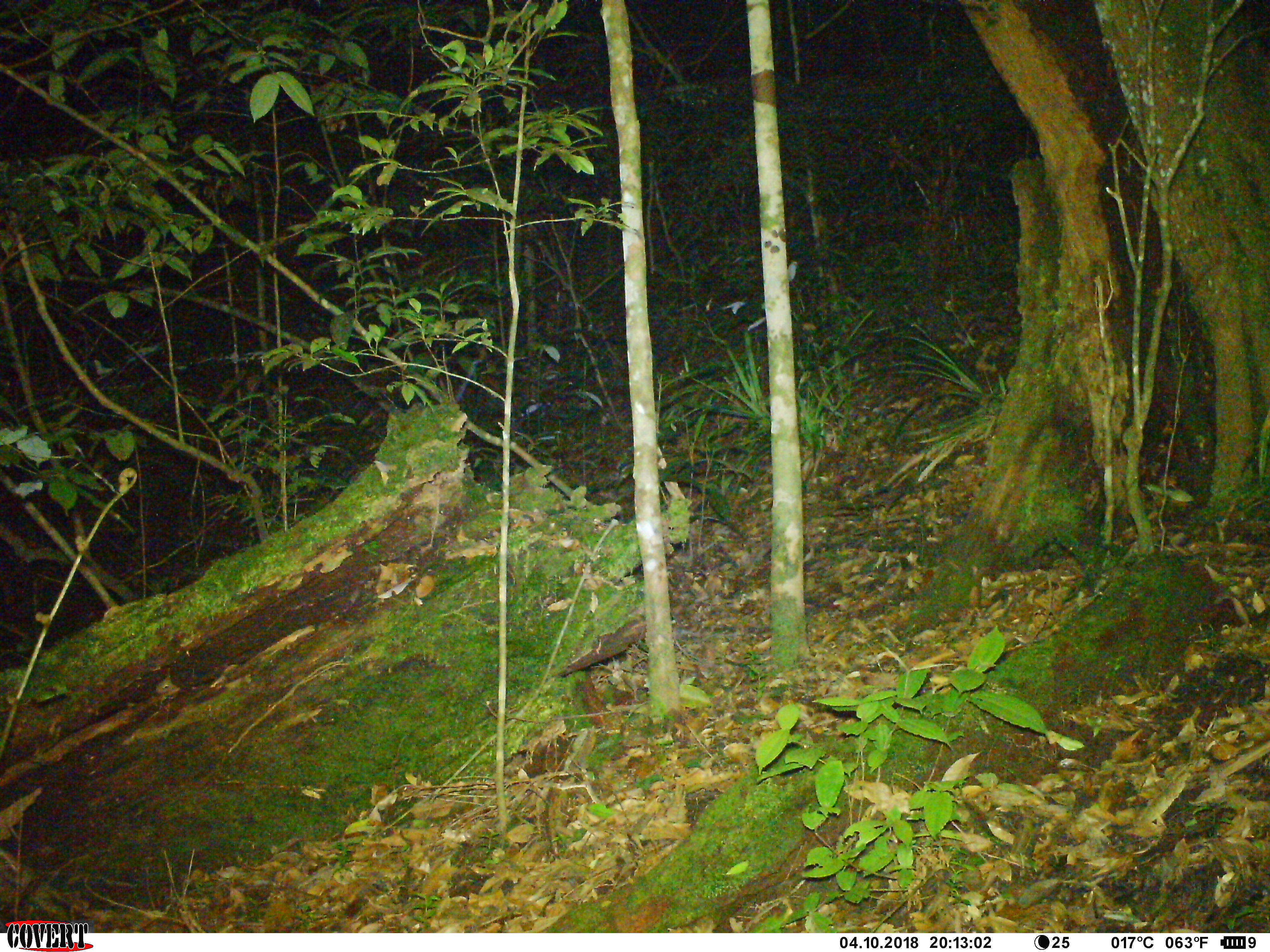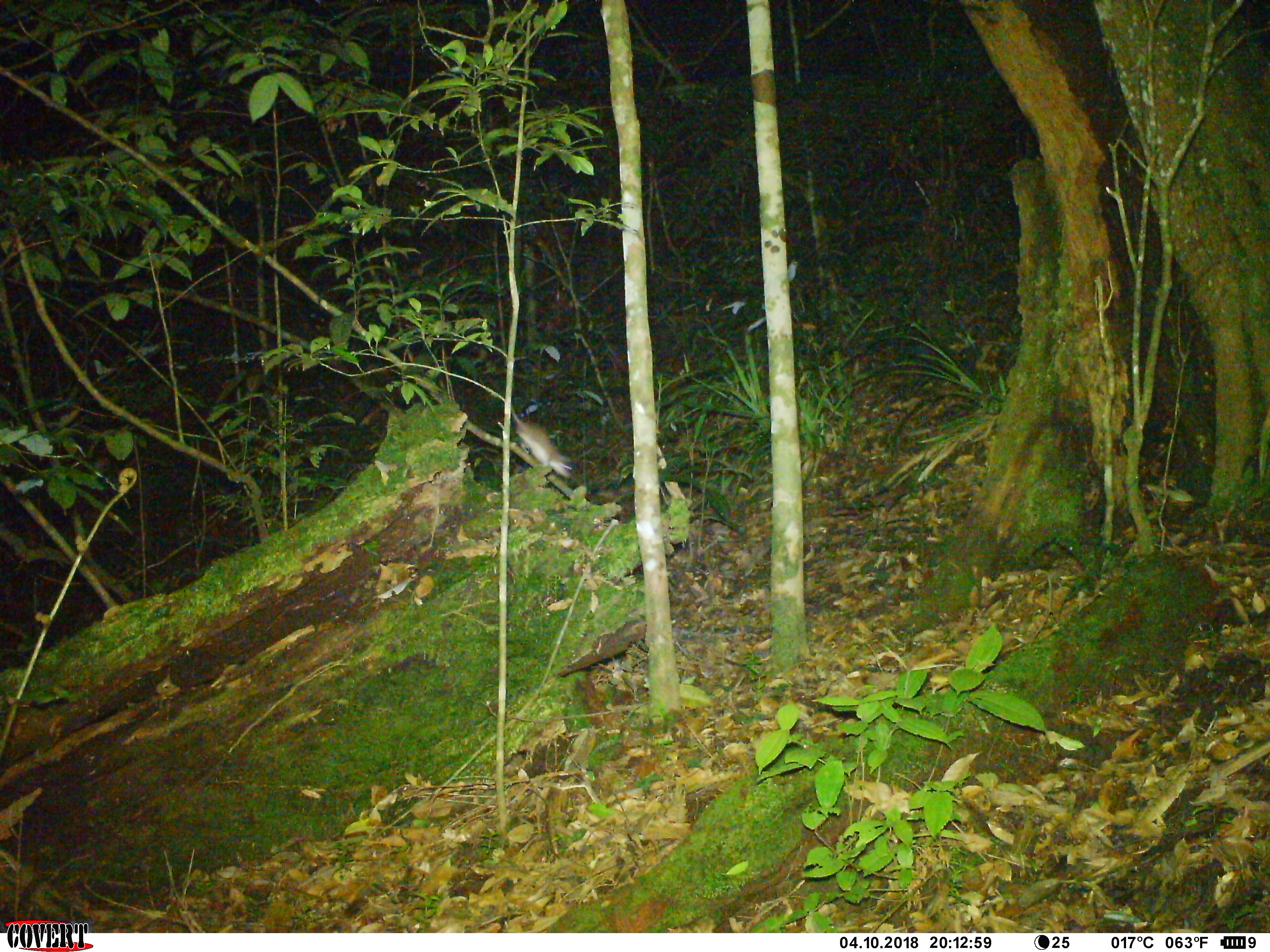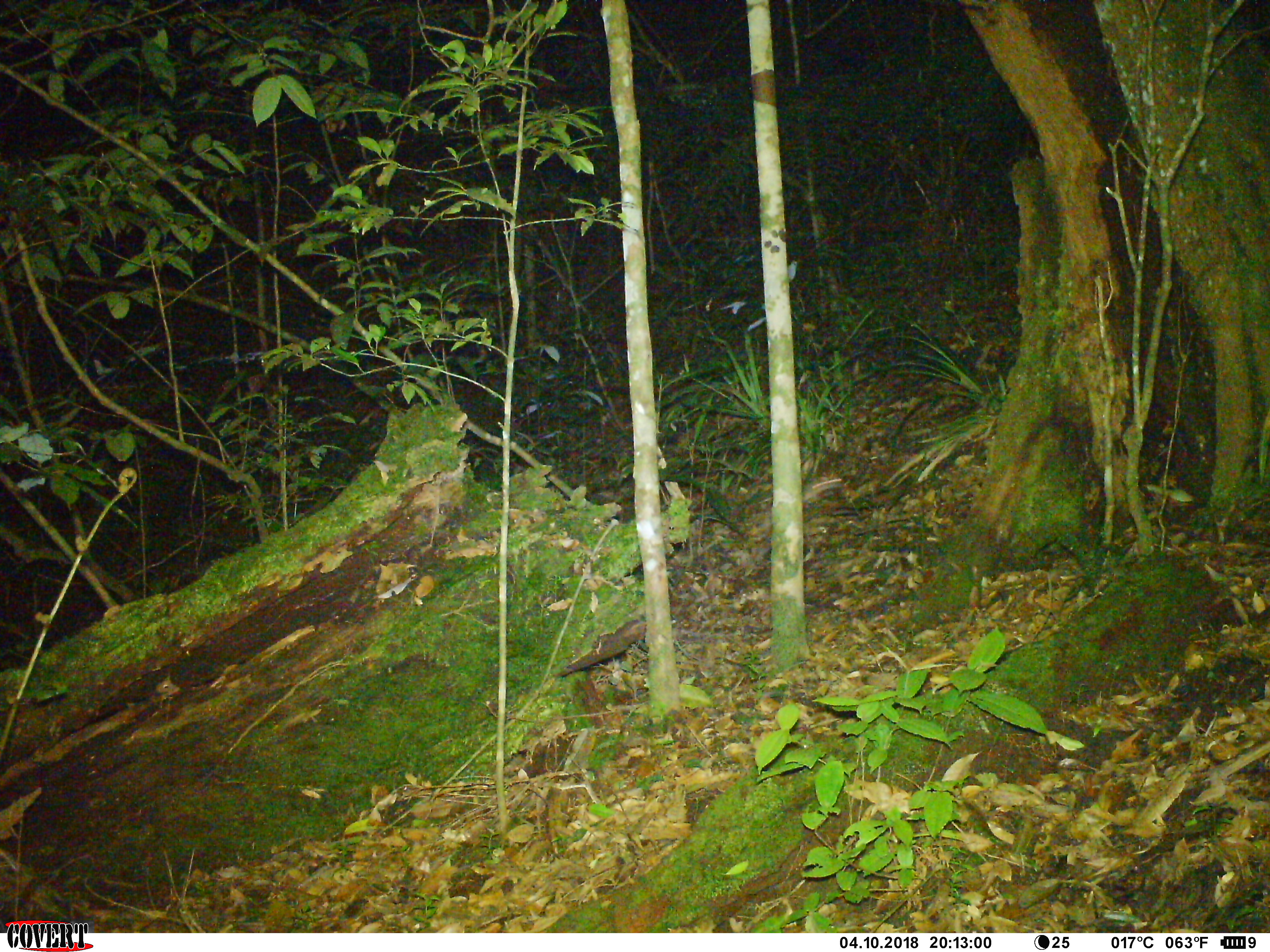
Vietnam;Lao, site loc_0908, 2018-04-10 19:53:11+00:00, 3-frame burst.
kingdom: Animalia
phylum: Chordata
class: Mammalia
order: Rodentia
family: Muridae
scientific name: Muridae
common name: old-world mice and rats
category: unidentified murid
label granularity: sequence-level